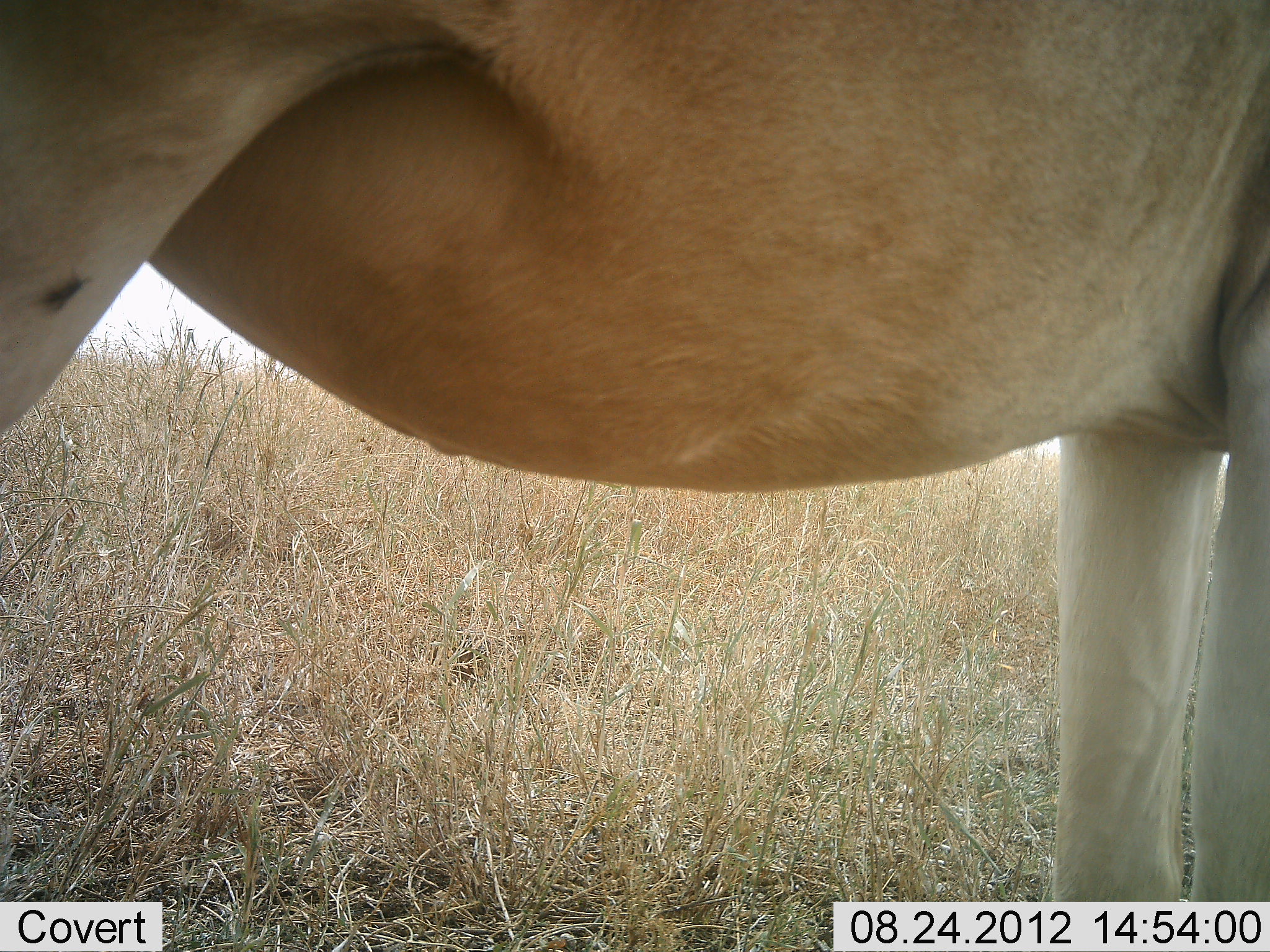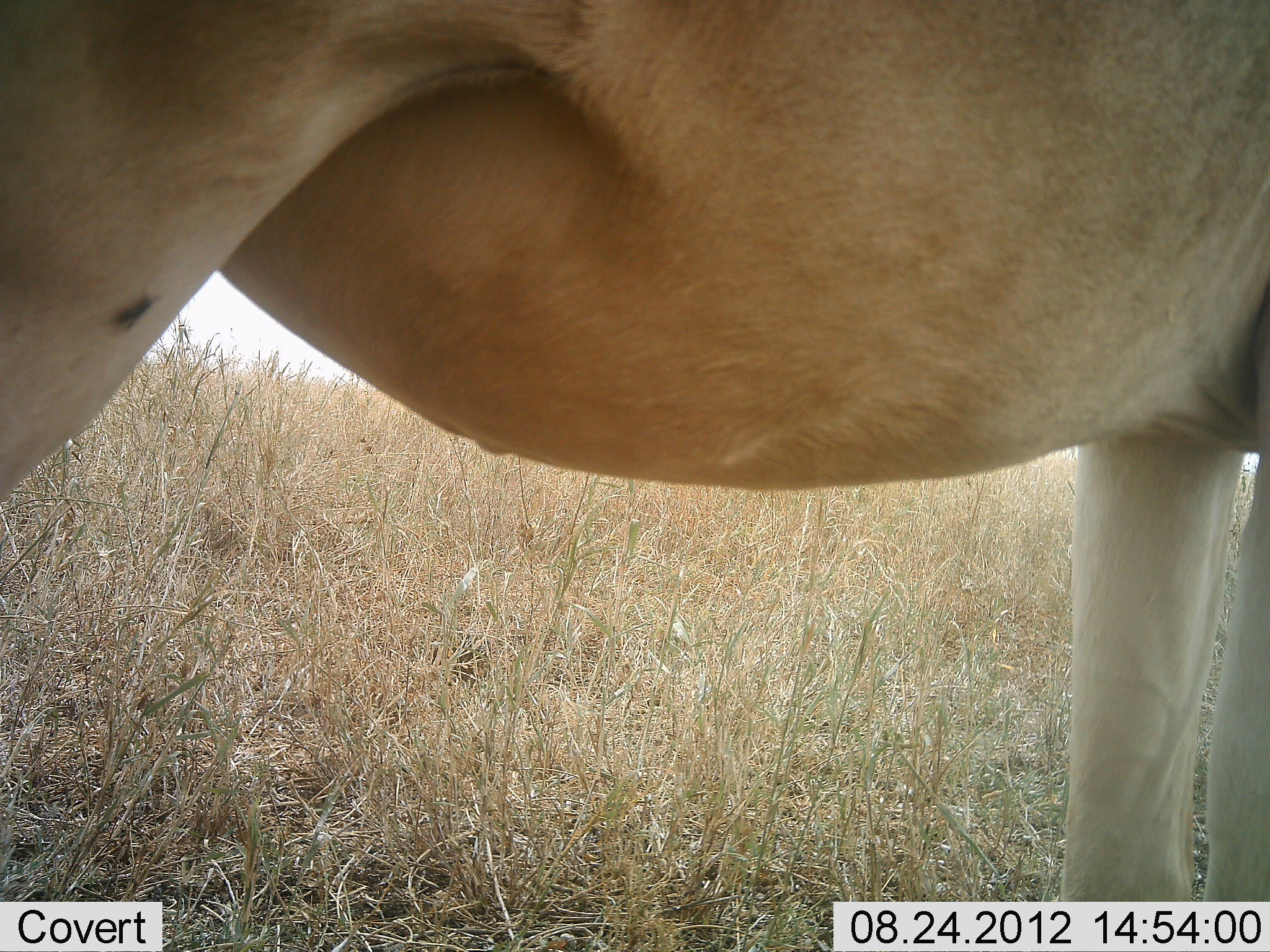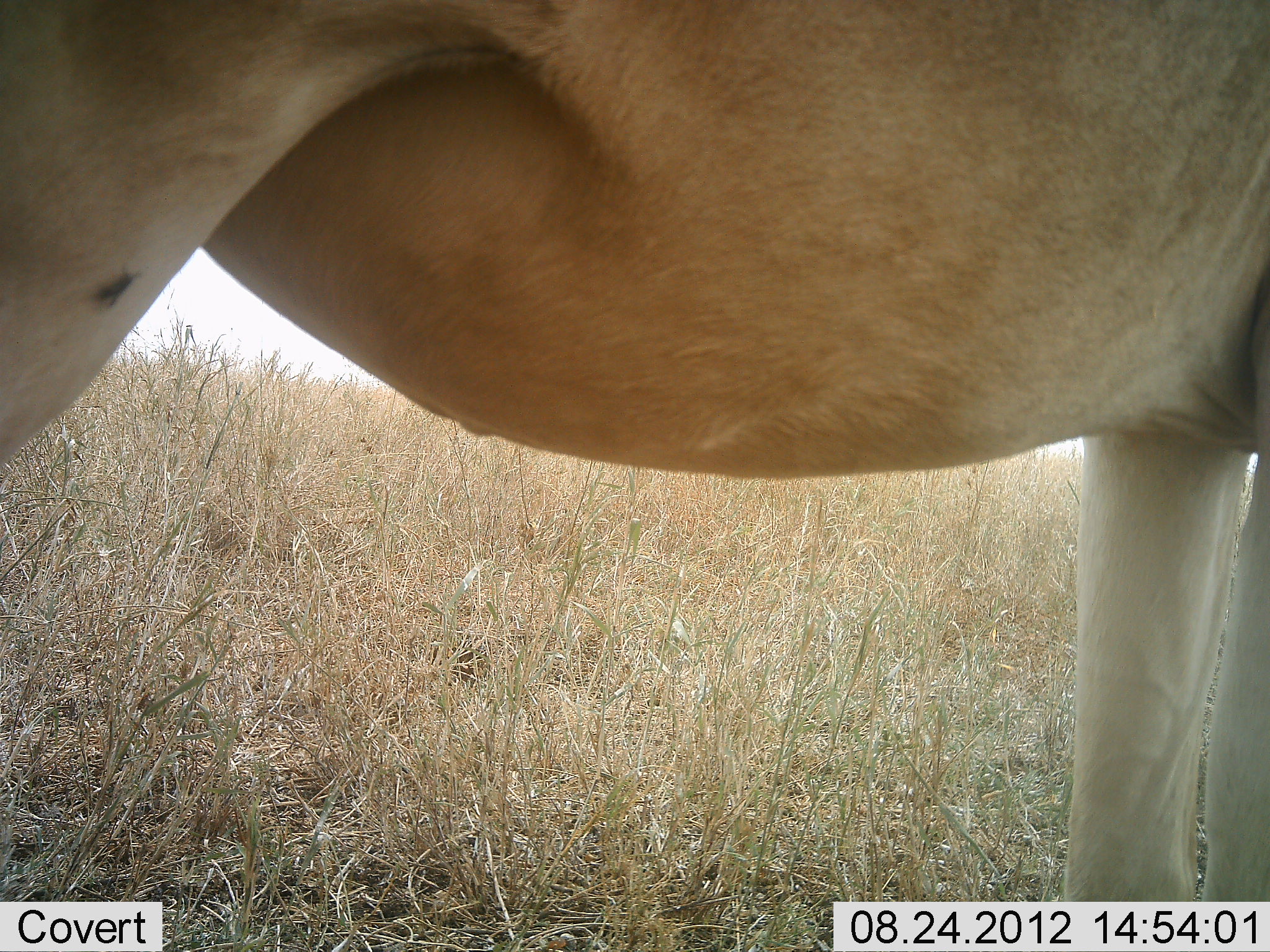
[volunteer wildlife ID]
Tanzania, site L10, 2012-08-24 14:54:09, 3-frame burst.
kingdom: Animalia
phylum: Chordata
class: Mammalia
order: Artiodactyla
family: Bovidae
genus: Alcelaphus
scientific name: Alcelaphus buselaphus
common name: hartebeest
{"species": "hartebeest (Alcelaphus buselaphus)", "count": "1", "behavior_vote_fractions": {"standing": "100%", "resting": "0%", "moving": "0%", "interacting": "0%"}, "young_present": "0%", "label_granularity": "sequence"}